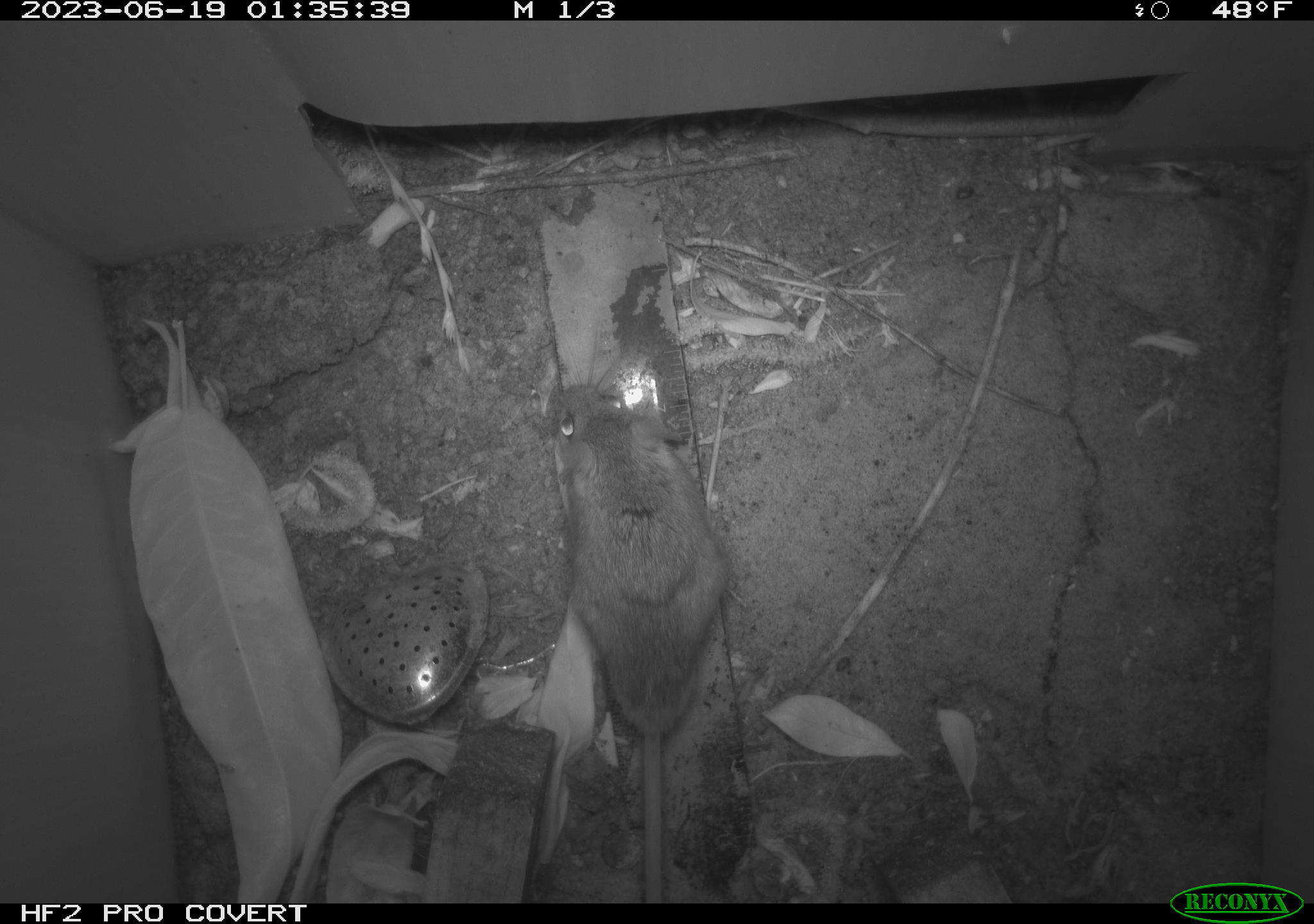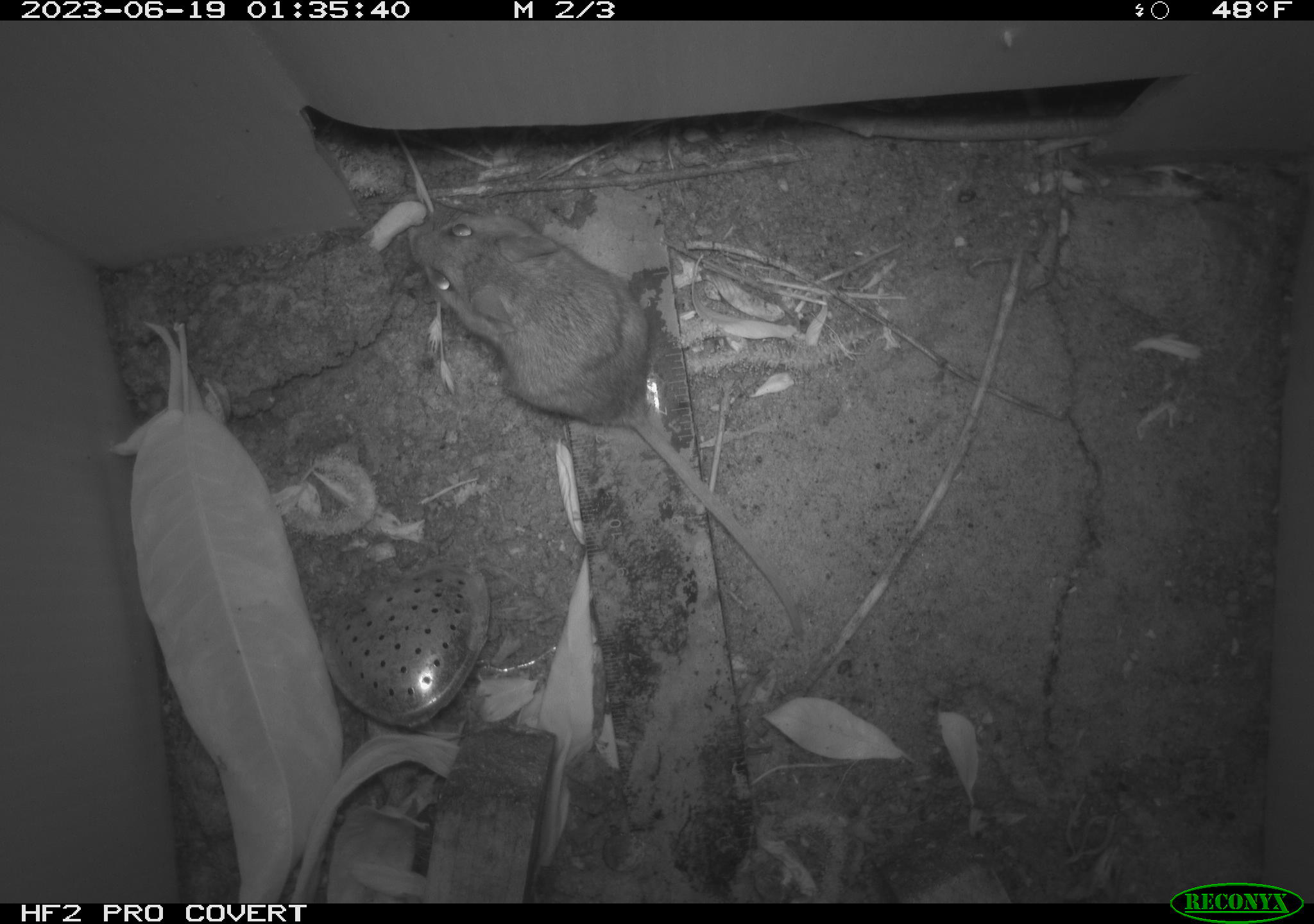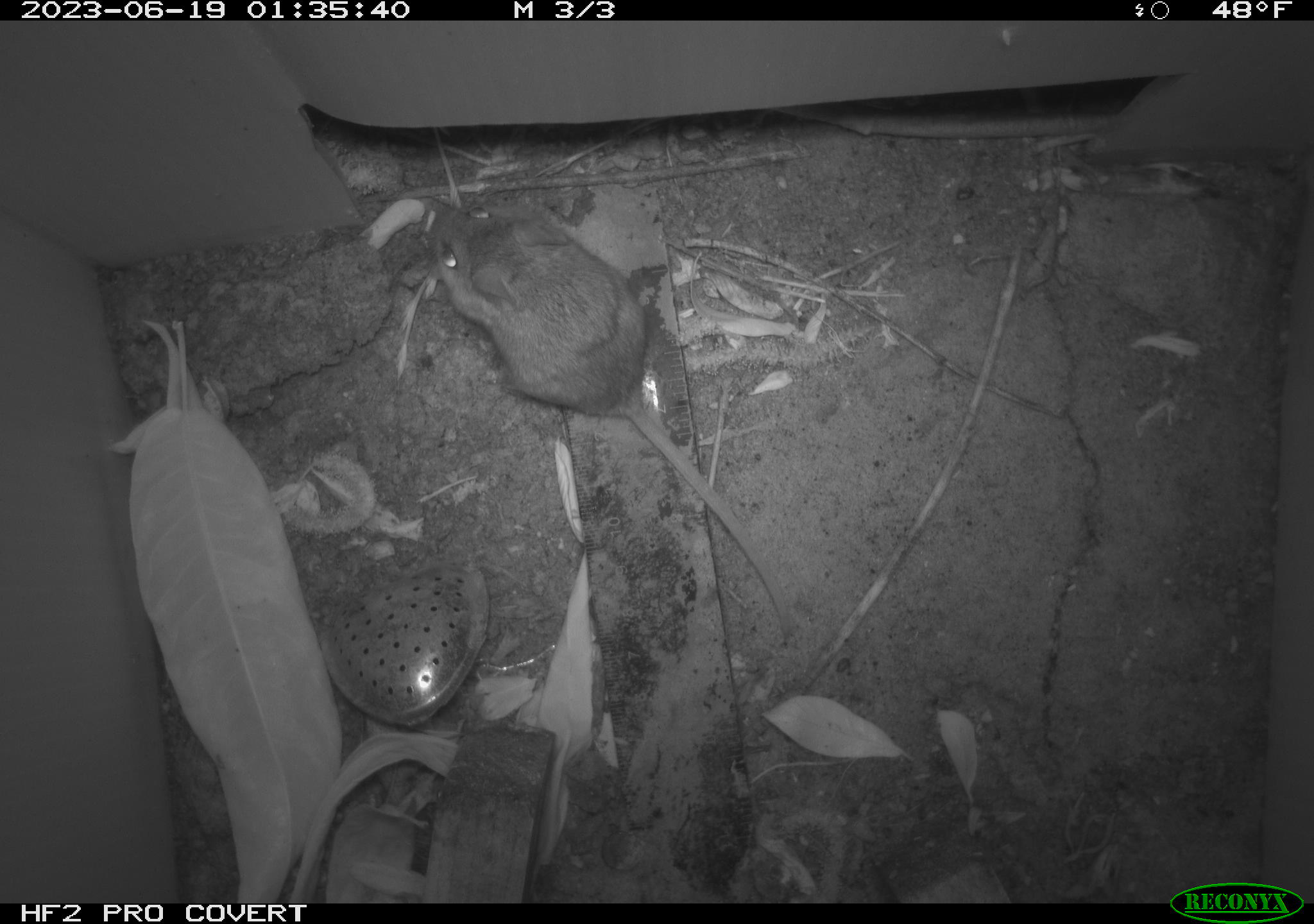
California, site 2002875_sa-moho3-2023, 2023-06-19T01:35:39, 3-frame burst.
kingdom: Animalia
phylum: Chordata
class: Mammalia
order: Rodentia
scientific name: Rodentia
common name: mouse species